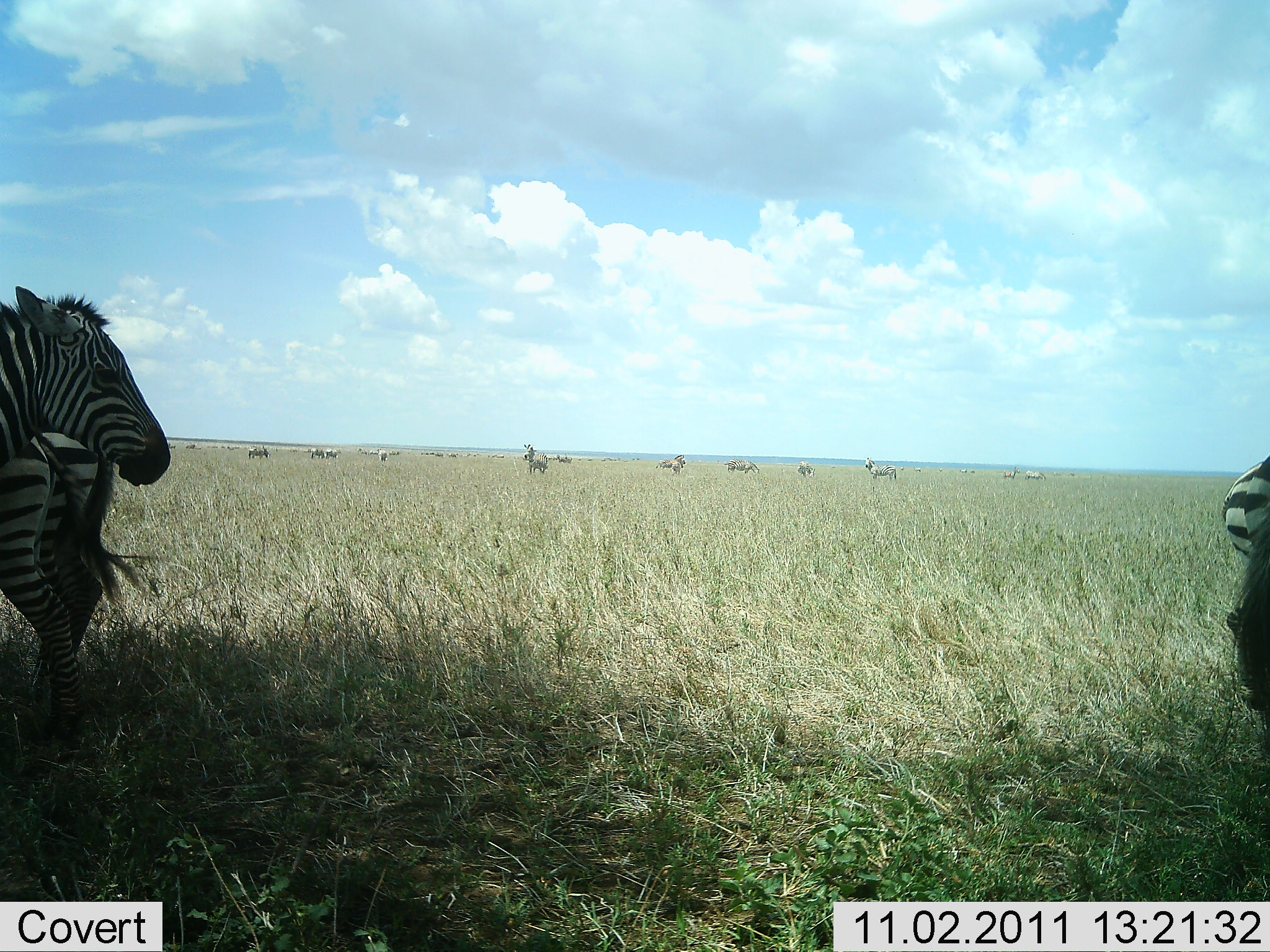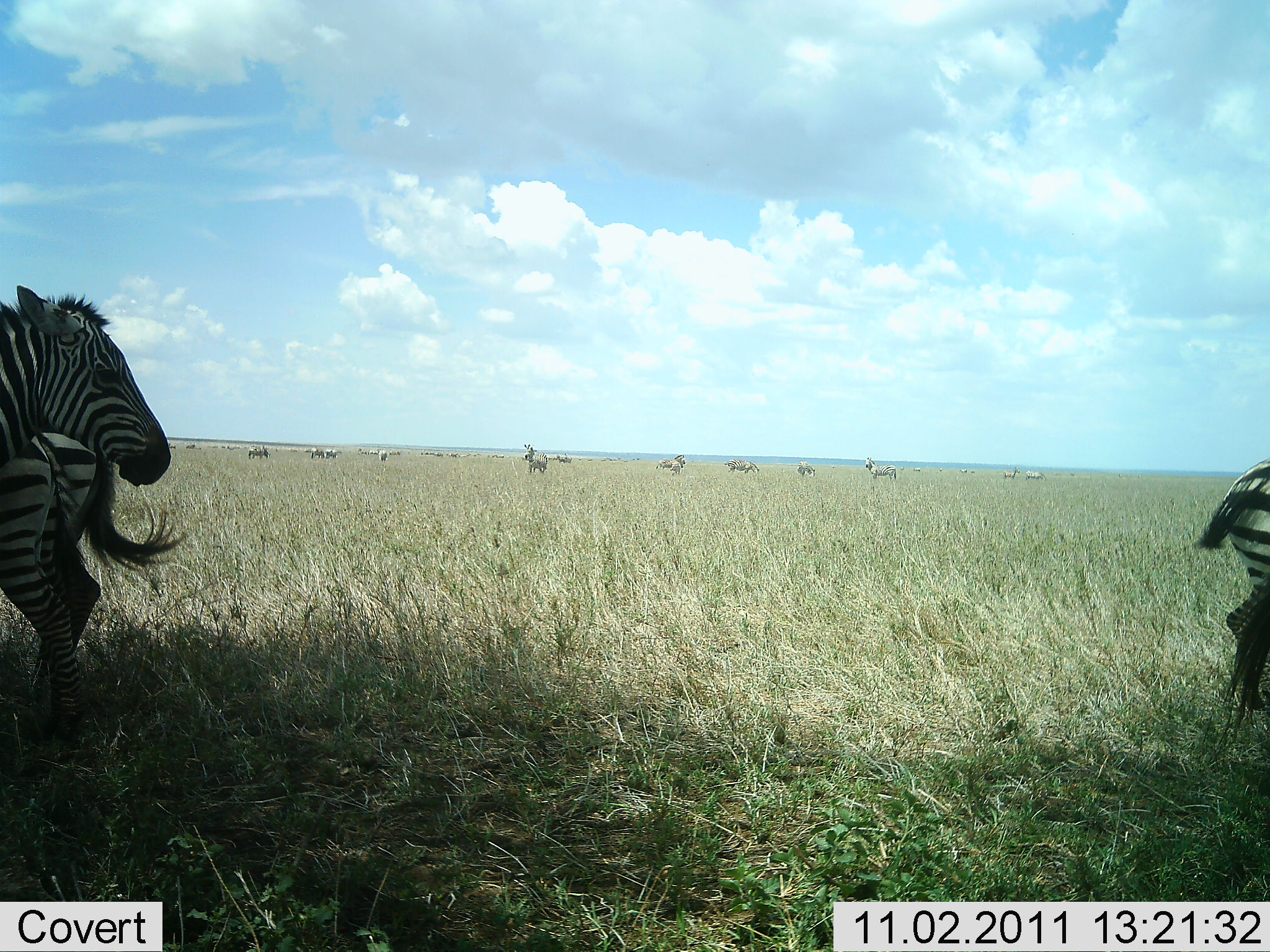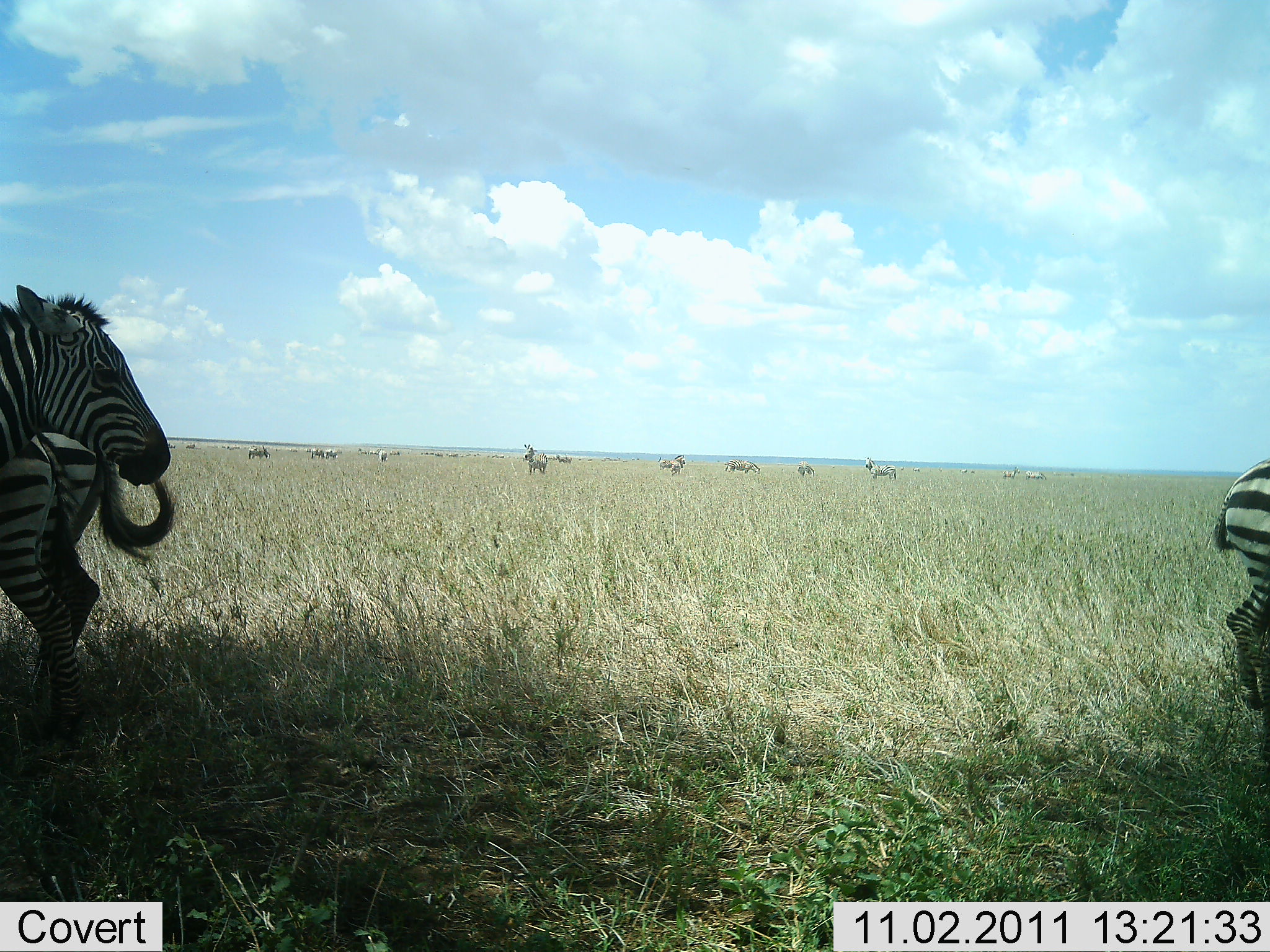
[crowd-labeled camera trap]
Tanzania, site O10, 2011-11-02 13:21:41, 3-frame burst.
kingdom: Animalia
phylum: Chordata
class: Mammalia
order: Perissodactyla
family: Equidae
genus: Equus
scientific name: Equus quagga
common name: plains zebra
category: zebra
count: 11-50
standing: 93%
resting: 7%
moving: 27%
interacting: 0%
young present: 0%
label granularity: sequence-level